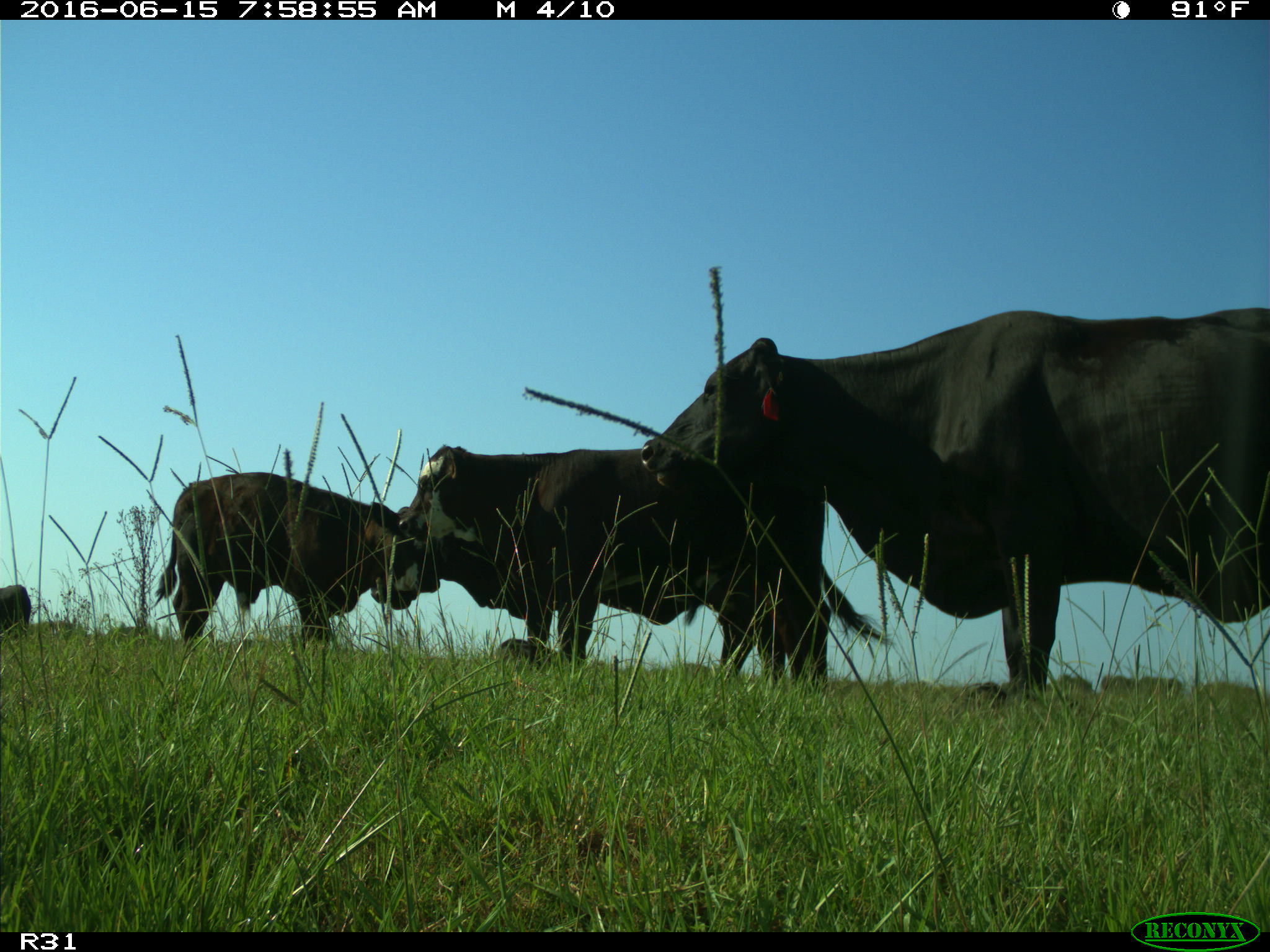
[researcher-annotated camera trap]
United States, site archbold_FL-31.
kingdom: Animalia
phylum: Chordata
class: Mammalia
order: Artiodactyla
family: Bovidae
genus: Bos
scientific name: Bos taurus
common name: domestic cow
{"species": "Bos taurus (domestic cow)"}